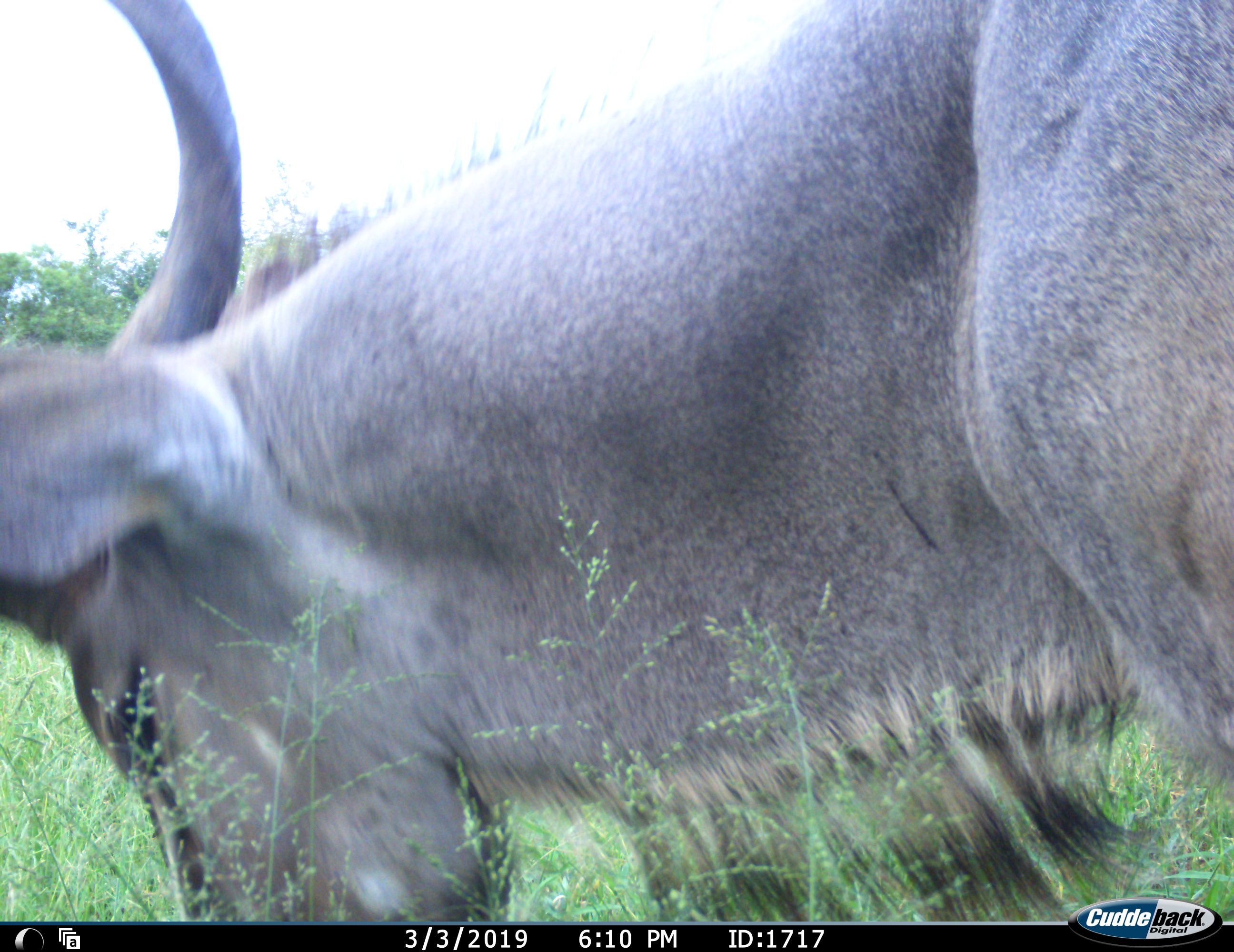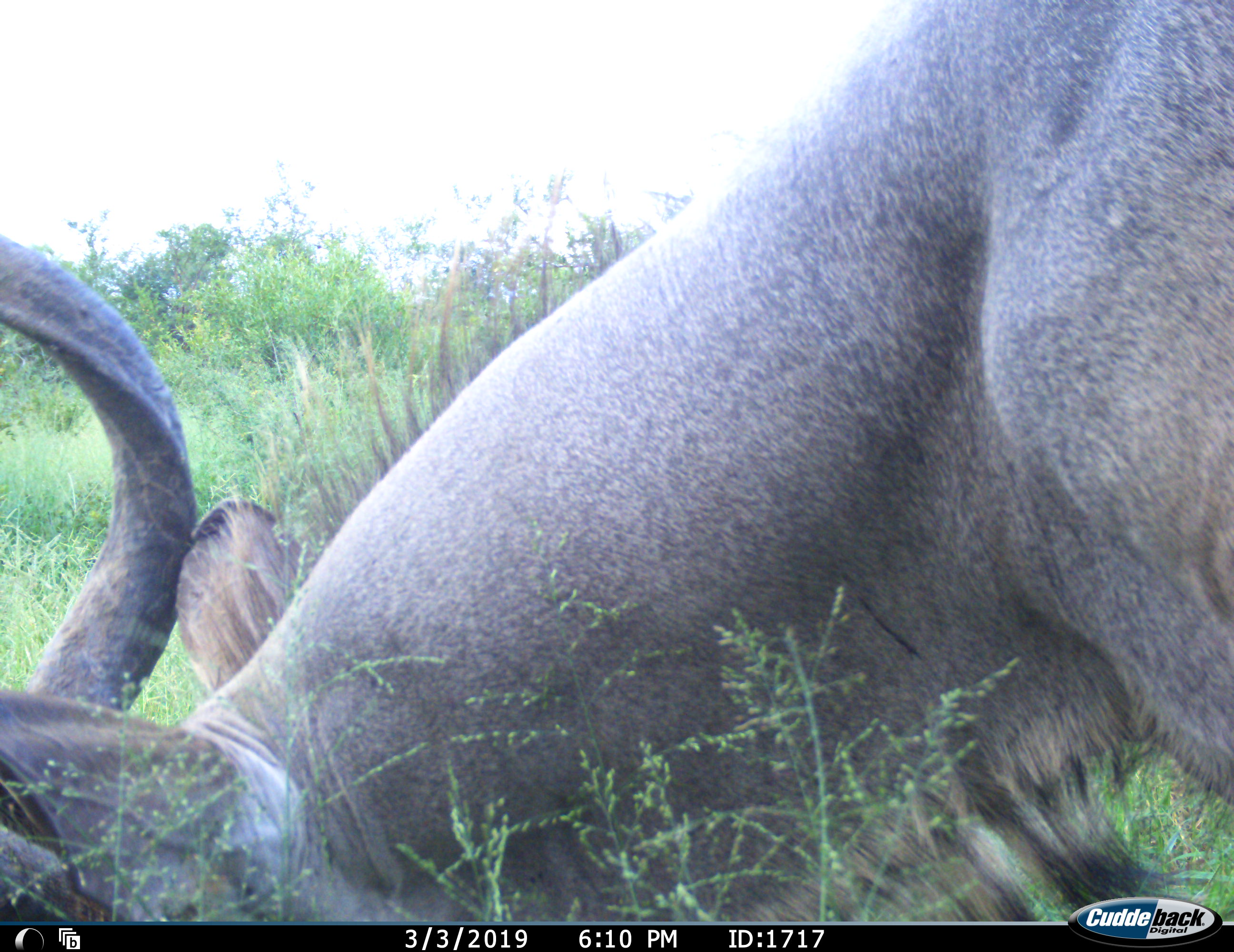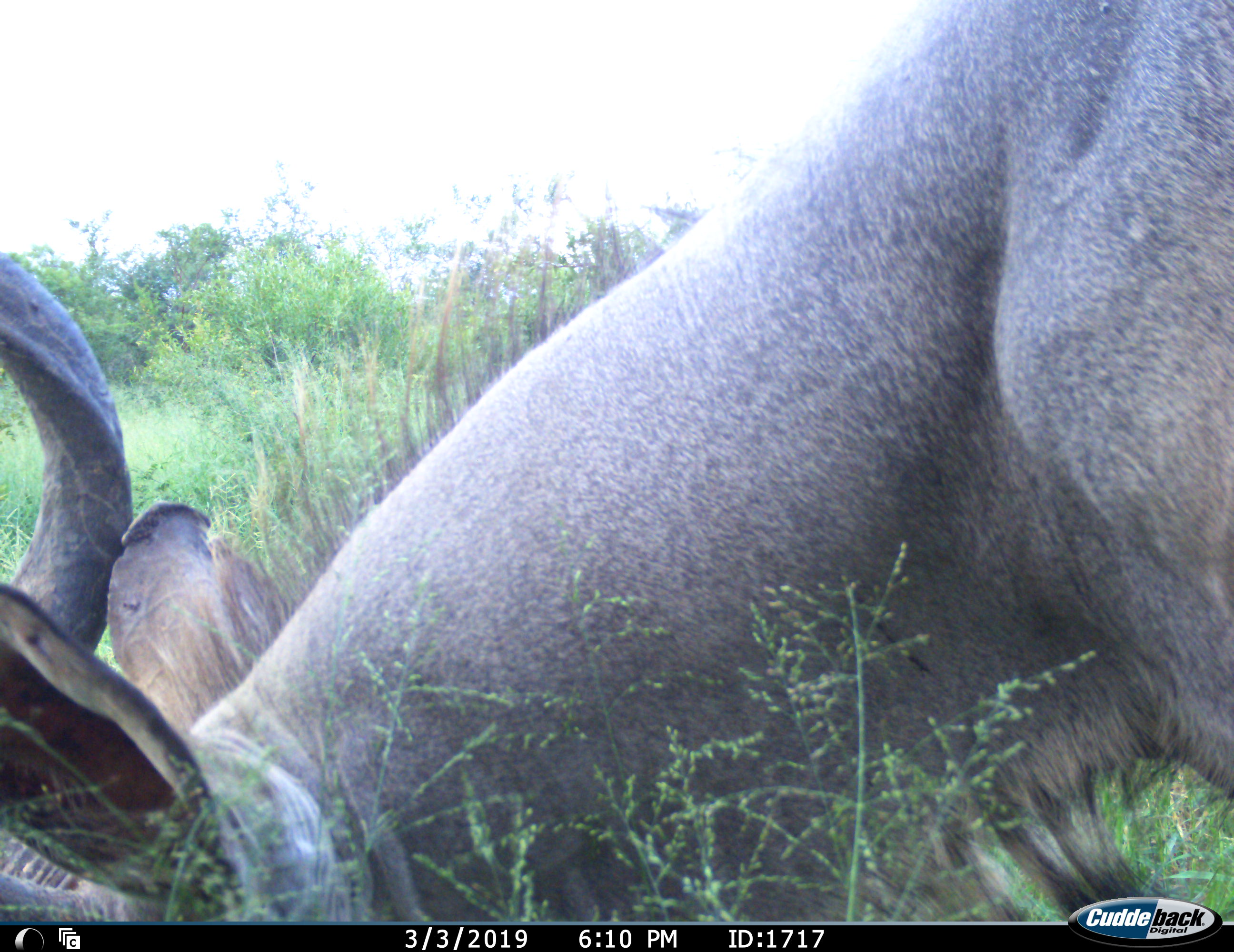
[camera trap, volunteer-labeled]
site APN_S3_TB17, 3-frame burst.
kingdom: Animalia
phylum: Chordata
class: Mammalia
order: Artiodactyla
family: Bovidae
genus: Tragelaphus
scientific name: Tragelaphus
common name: kudu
Kudu (Tragelaphus), count 1. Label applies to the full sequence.